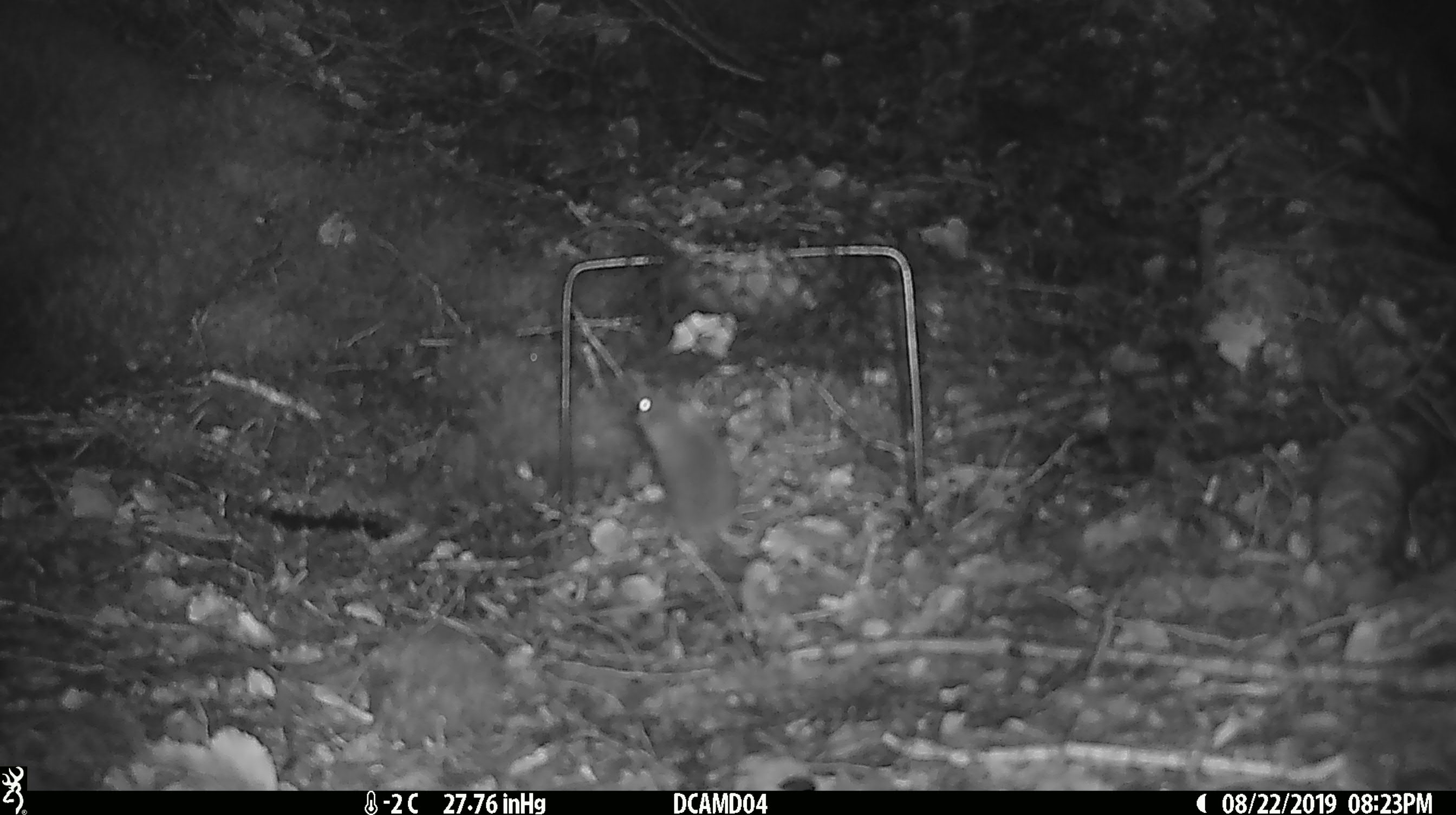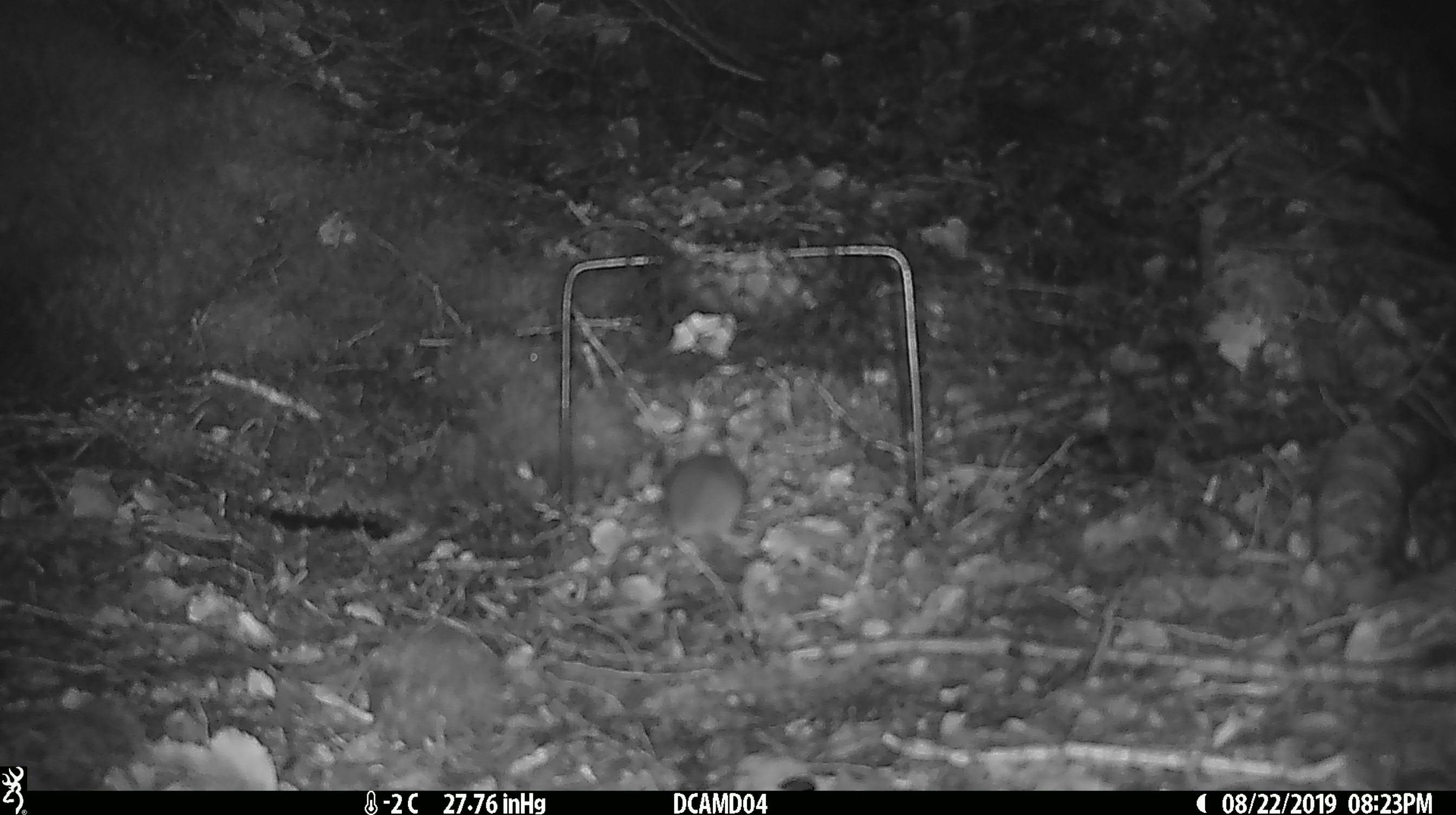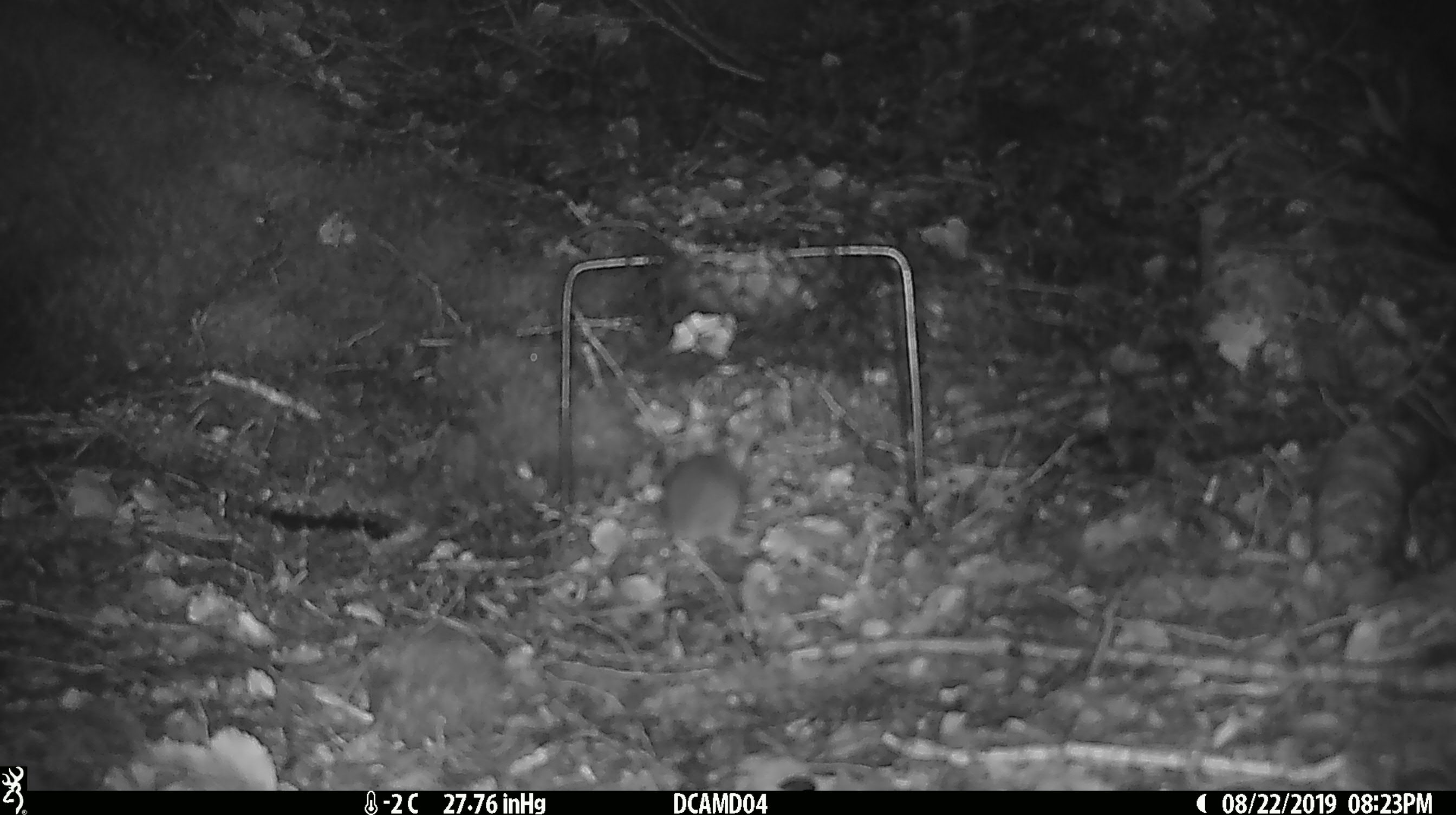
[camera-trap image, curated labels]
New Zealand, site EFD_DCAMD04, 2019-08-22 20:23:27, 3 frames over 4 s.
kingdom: Animalia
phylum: Chordata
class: Mammalia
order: Rodentia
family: Muridae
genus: Mus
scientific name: Mus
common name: mouse